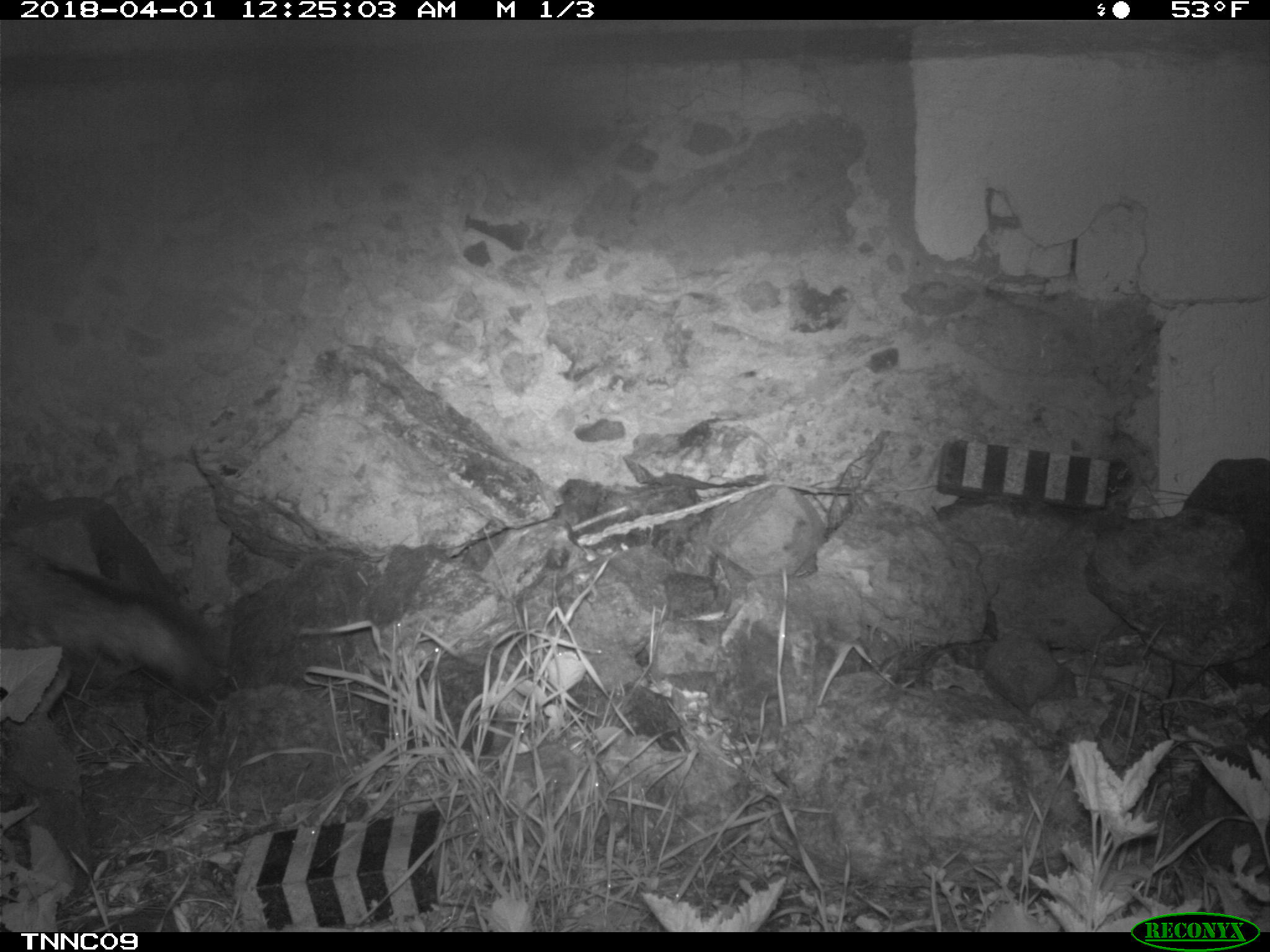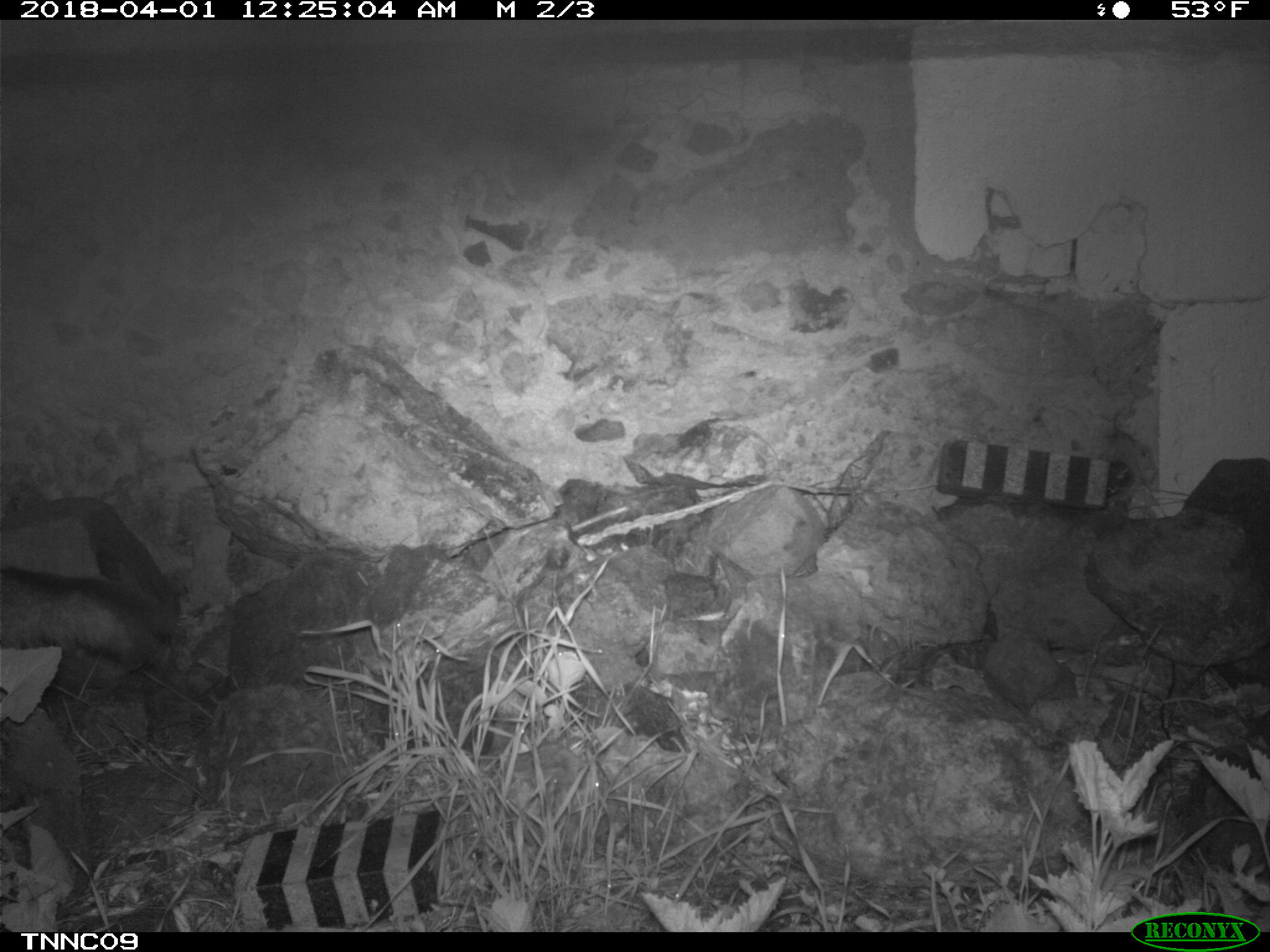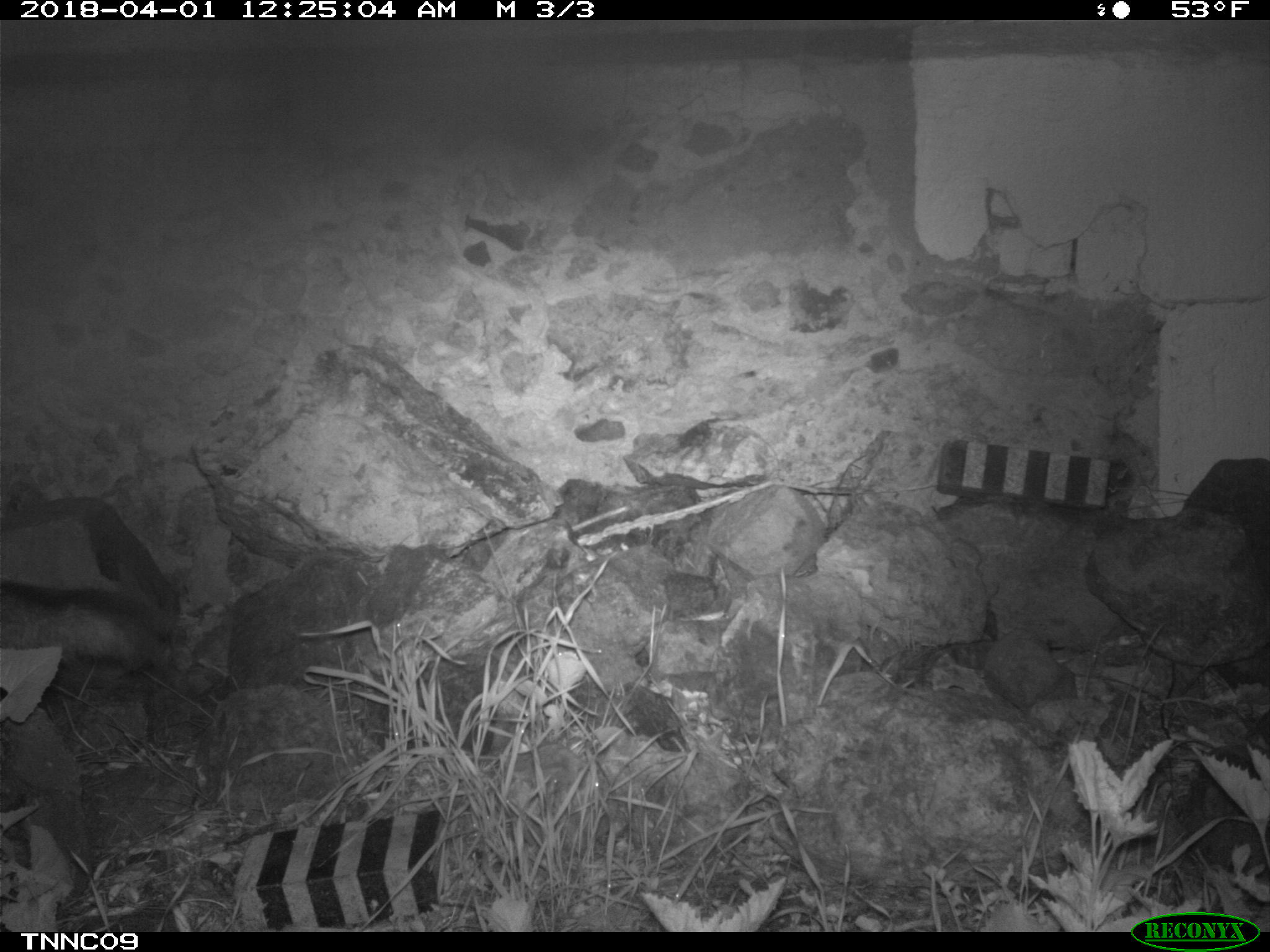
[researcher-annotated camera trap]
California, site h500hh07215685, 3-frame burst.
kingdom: Animalia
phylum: Chordata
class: Mammalia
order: Carnivora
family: Canidae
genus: Urocyon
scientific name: Urocyon littoralis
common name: island fox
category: fox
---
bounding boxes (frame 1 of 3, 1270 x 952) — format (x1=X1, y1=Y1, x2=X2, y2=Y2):
fox: (x1=0, y1=539, x2=221, y2=692)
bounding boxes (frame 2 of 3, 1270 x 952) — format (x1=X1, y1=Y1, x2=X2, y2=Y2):
fox: (x1=0, y1=568, x2=166, y2=668)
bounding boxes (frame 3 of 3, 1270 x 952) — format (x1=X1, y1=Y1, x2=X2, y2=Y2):
fox: (x1=0, y1=576, x2=153, y2=668)